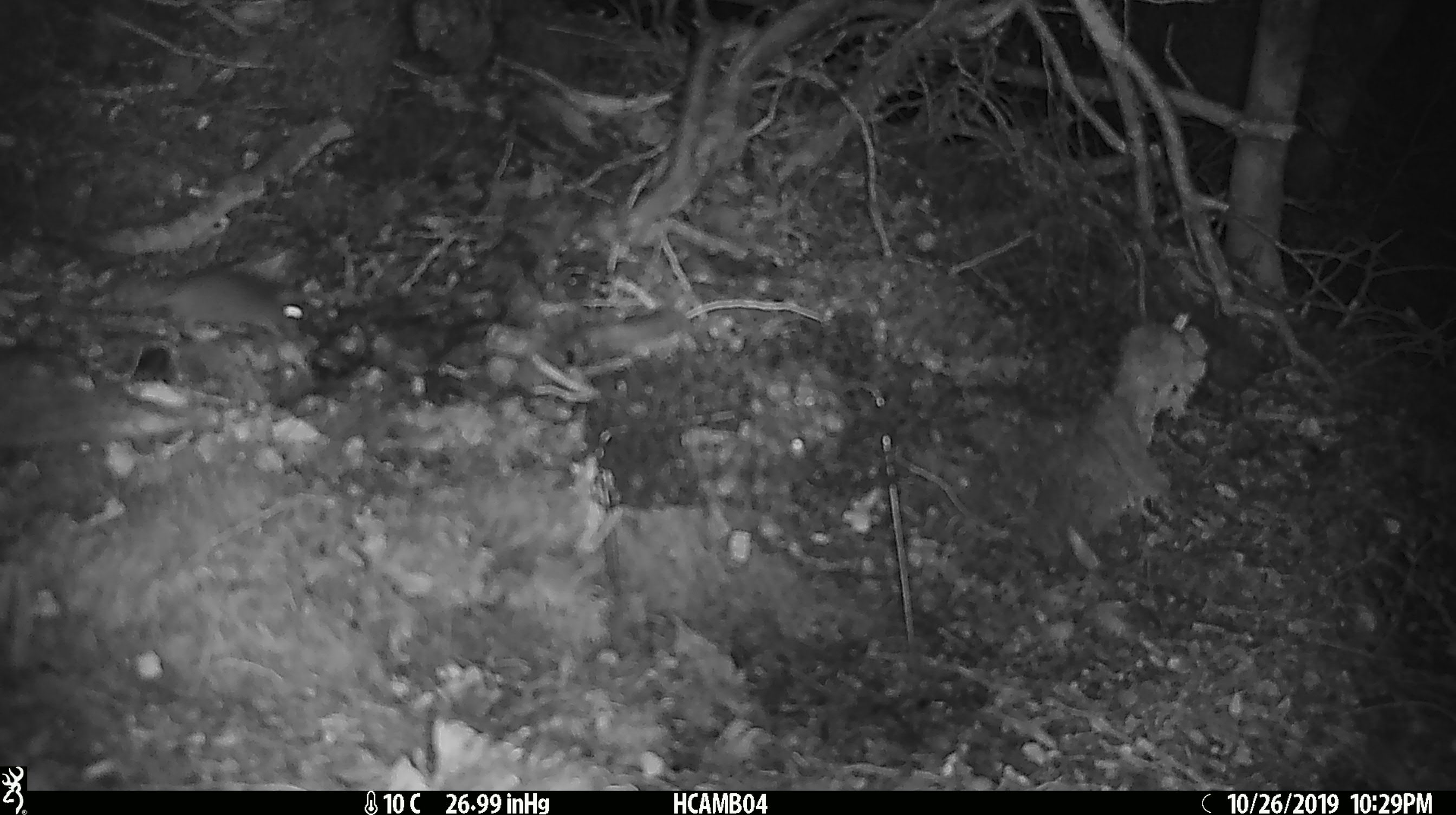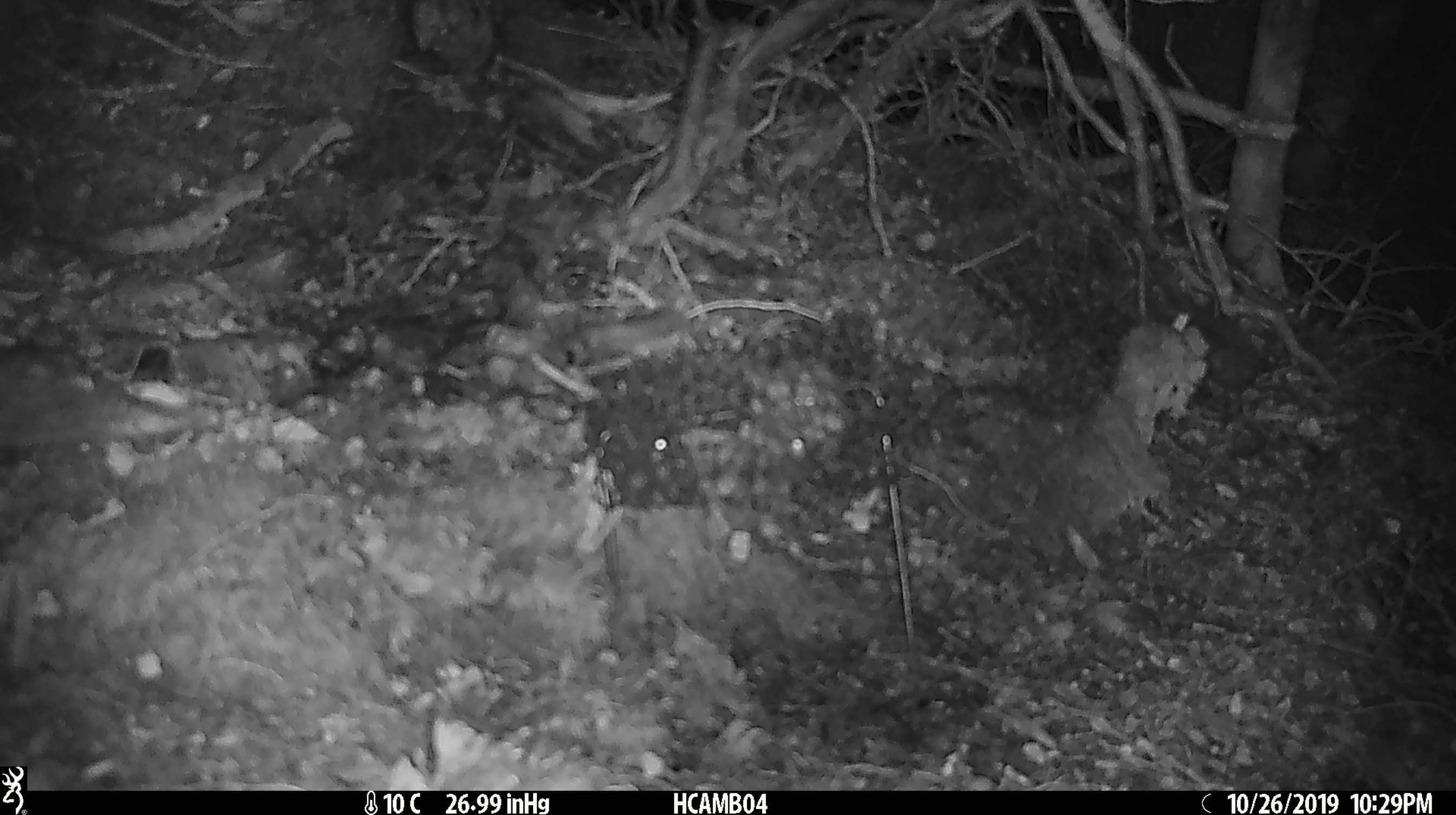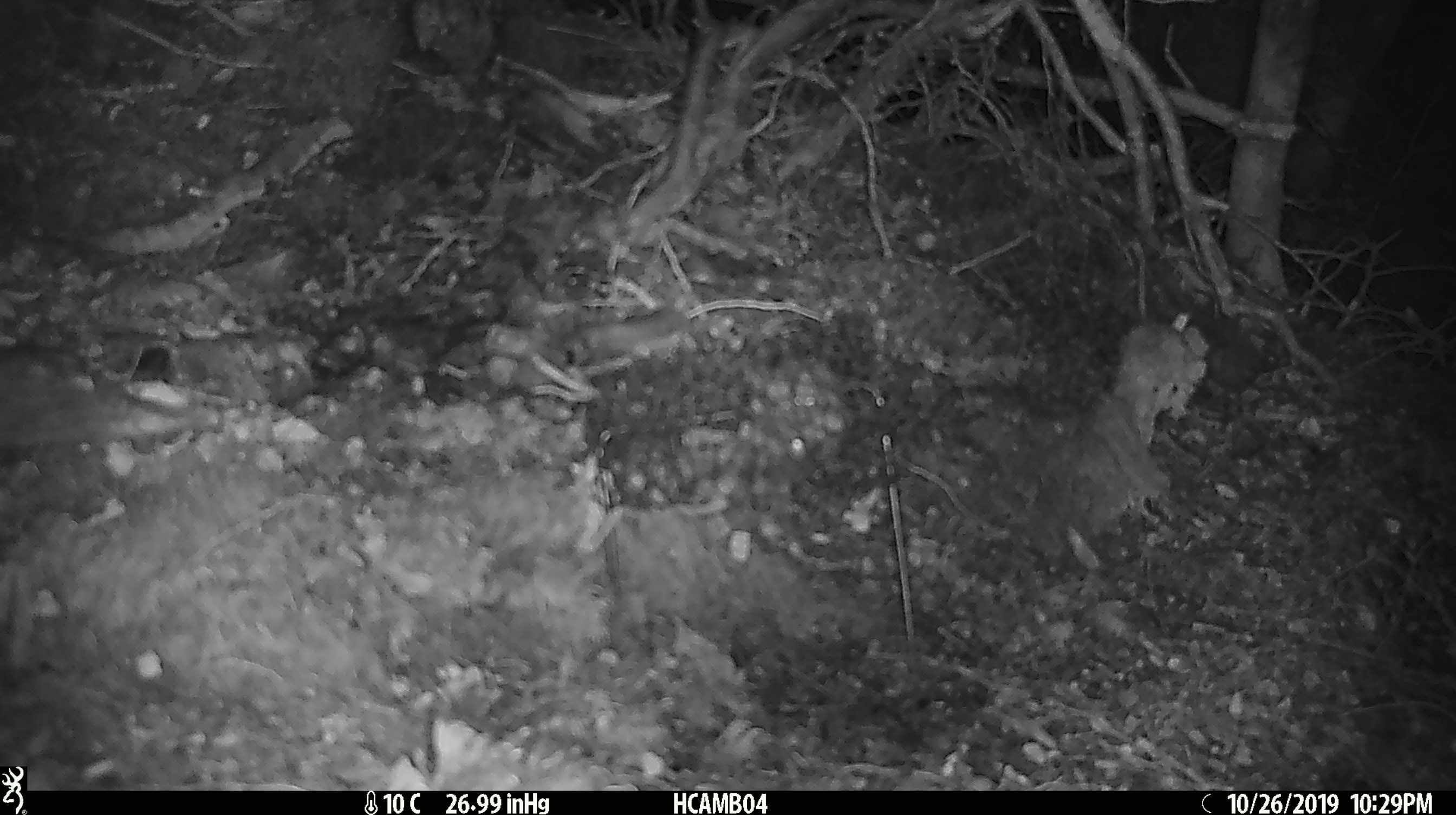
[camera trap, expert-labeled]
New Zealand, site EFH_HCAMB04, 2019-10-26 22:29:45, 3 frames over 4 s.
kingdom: Animalia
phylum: Chordata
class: Mammalia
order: Rodentia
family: Muridae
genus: Mus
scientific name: Mus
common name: mouse